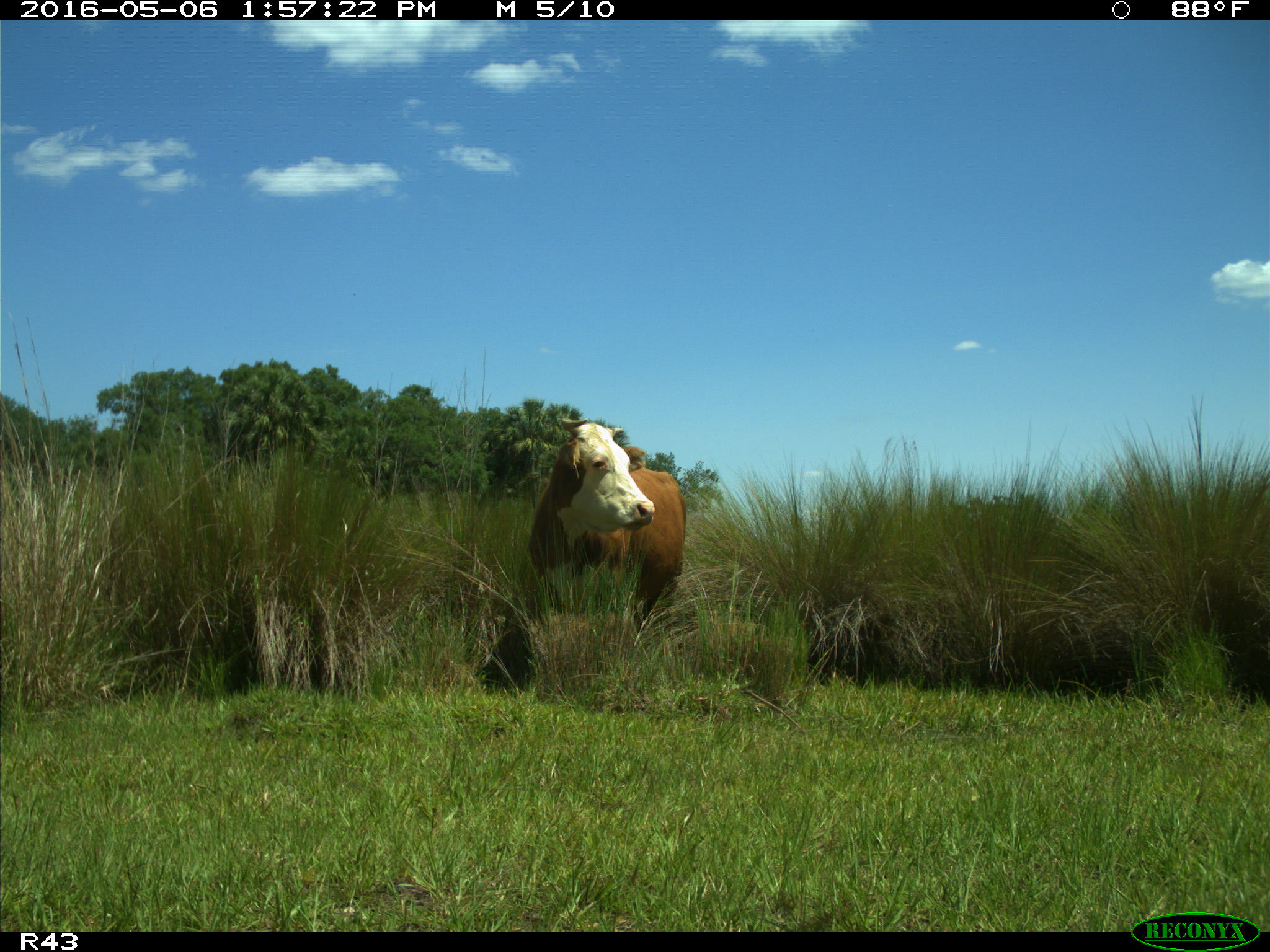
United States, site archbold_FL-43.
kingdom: Animalia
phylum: Chordata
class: Mammalia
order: Artiodactyla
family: Bovidae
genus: Bos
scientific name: Bos taurus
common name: domestic cow